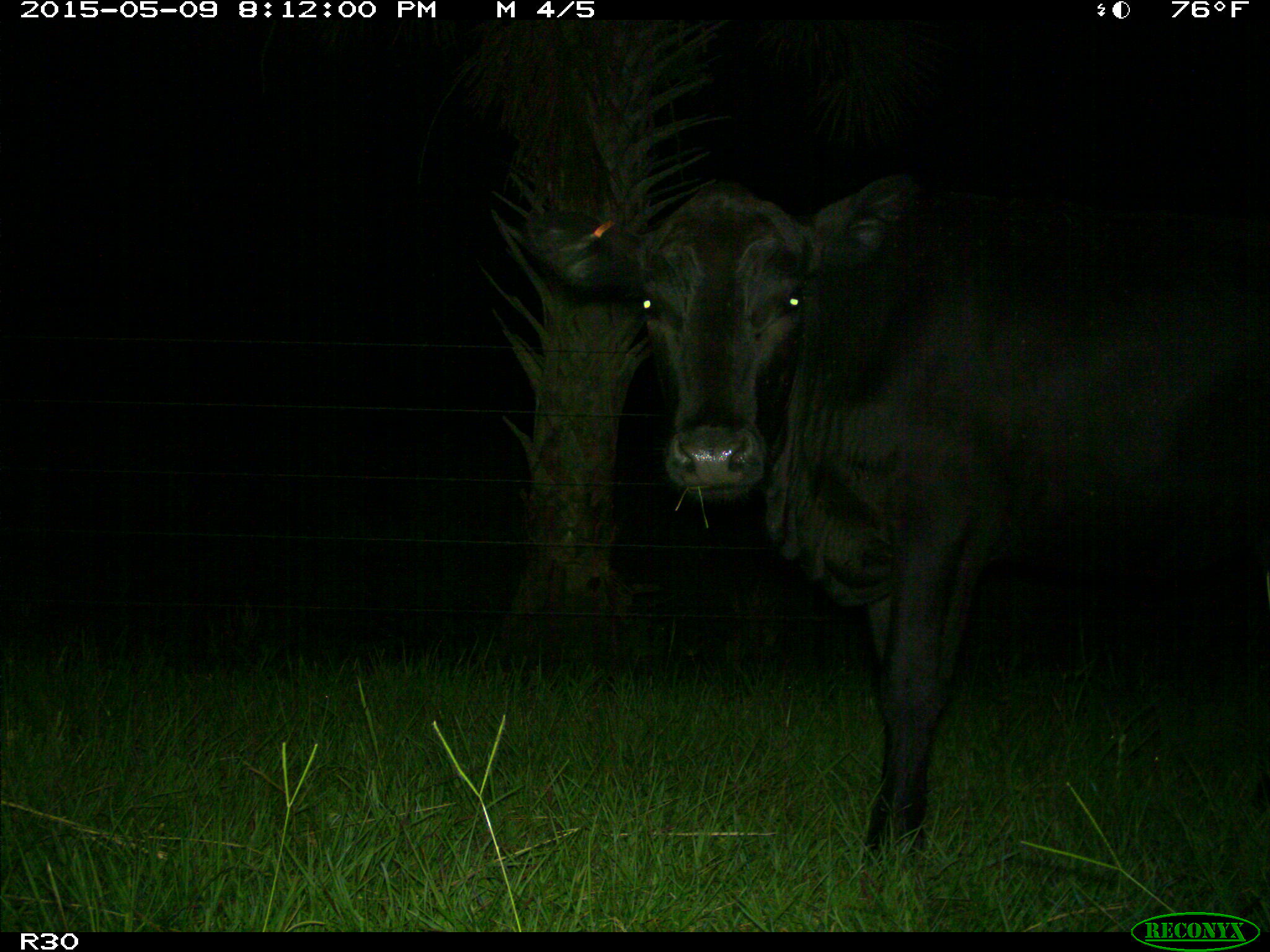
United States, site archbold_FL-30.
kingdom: Animalia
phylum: Chordata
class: Mammalia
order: Artiodactyla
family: Bovidae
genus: Bos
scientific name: Bos taurus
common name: domestic cow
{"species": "Bos taurus (domestic cow)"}